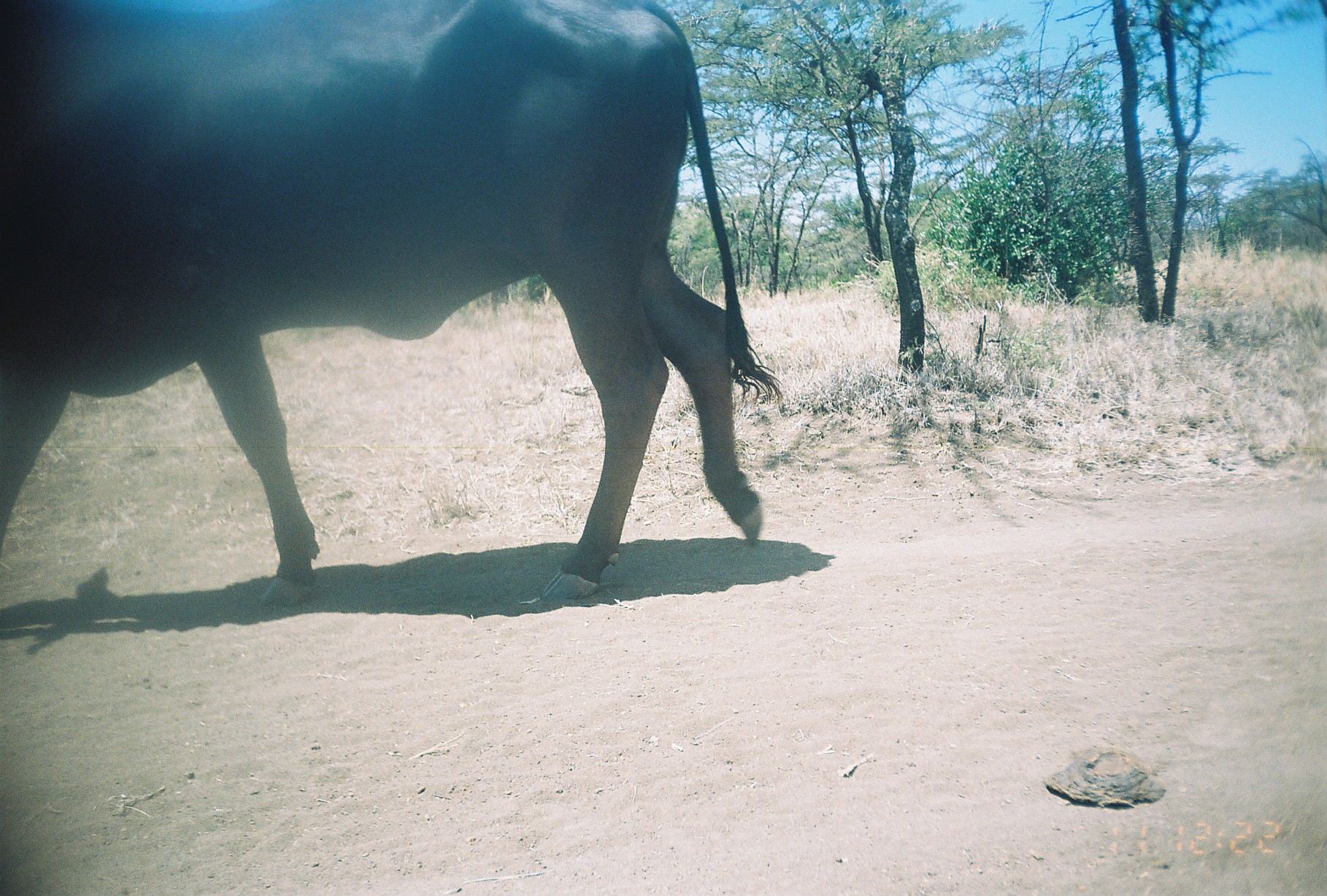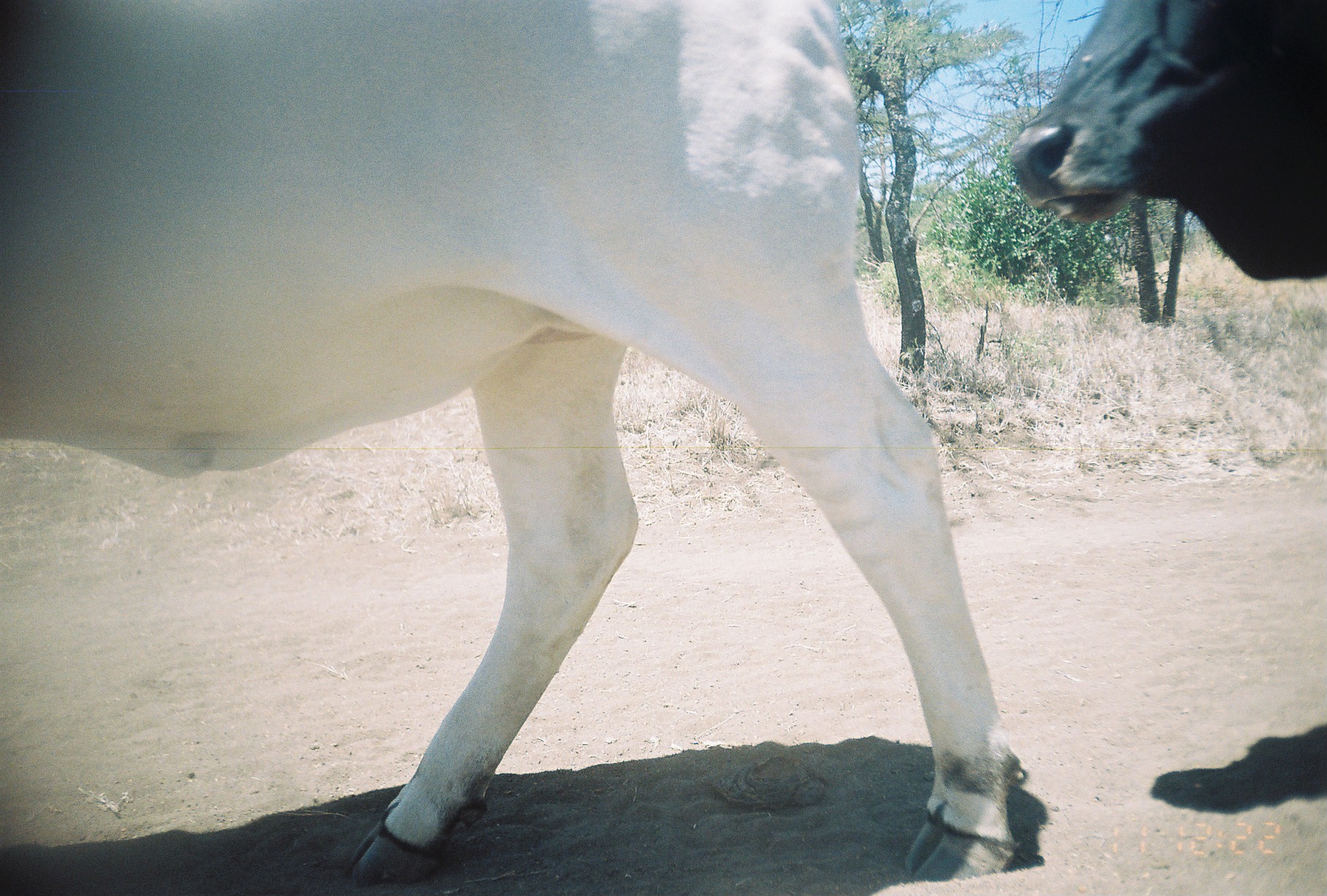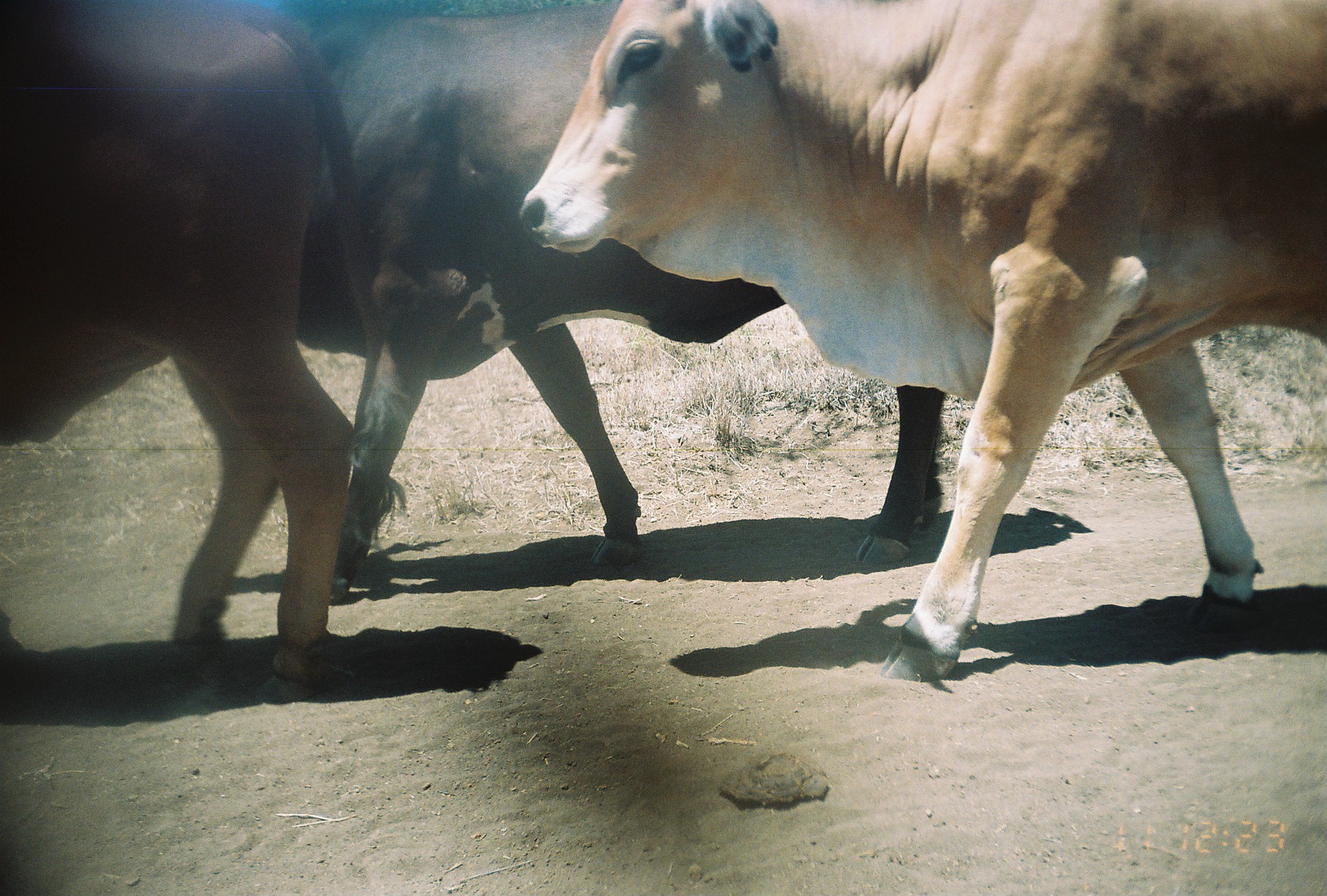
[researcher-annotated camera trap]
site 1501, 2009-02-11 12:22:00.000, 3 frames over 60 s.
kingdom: Animalia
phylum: Chordata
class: Mammalia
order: Artiodactyla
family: Bovidae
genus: Bos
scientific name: Bos taurus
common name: domestic cattle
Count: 1.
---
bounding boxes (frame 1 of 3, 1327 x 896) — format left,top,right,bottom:
bos taurus: 0,2,781,600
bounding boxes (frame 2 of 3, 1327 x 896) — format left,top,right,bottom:
bos taurus: 1,4,1027,883; 1007,0,1319,283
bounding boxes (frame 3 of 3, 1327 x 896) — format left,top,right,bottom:
bos taurus: 517,9,1325,678; 293,0,942,600; 0,0,404,694